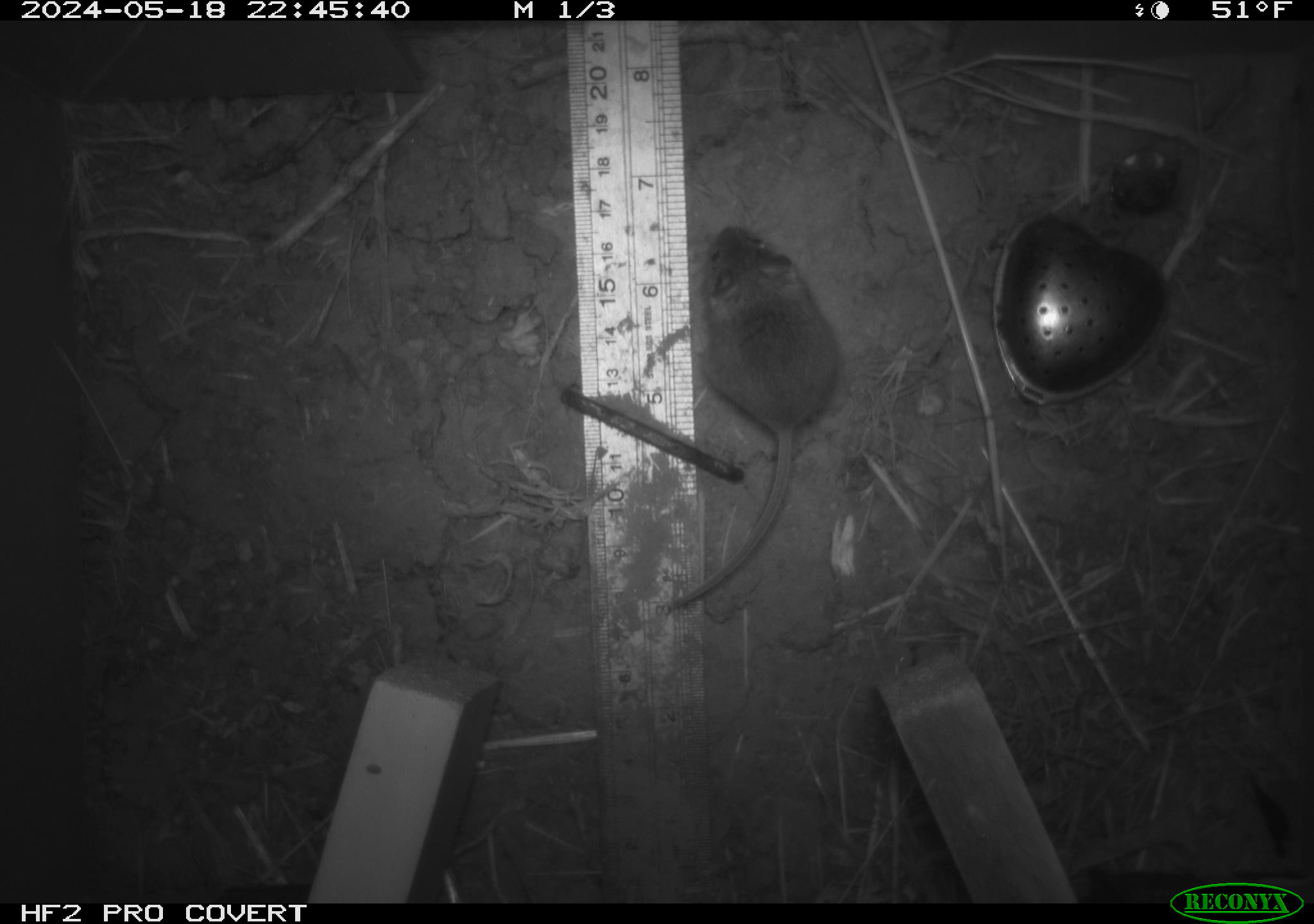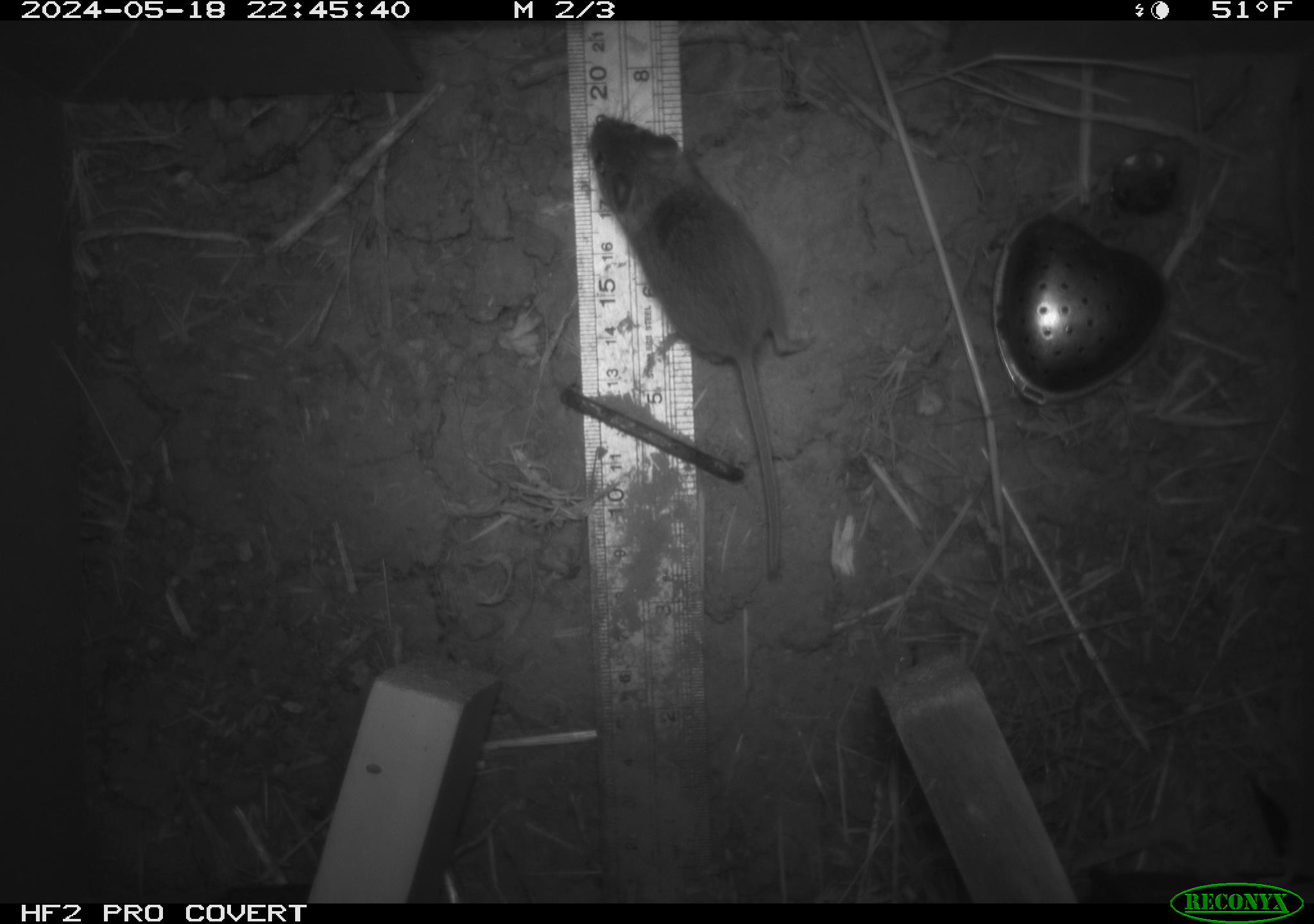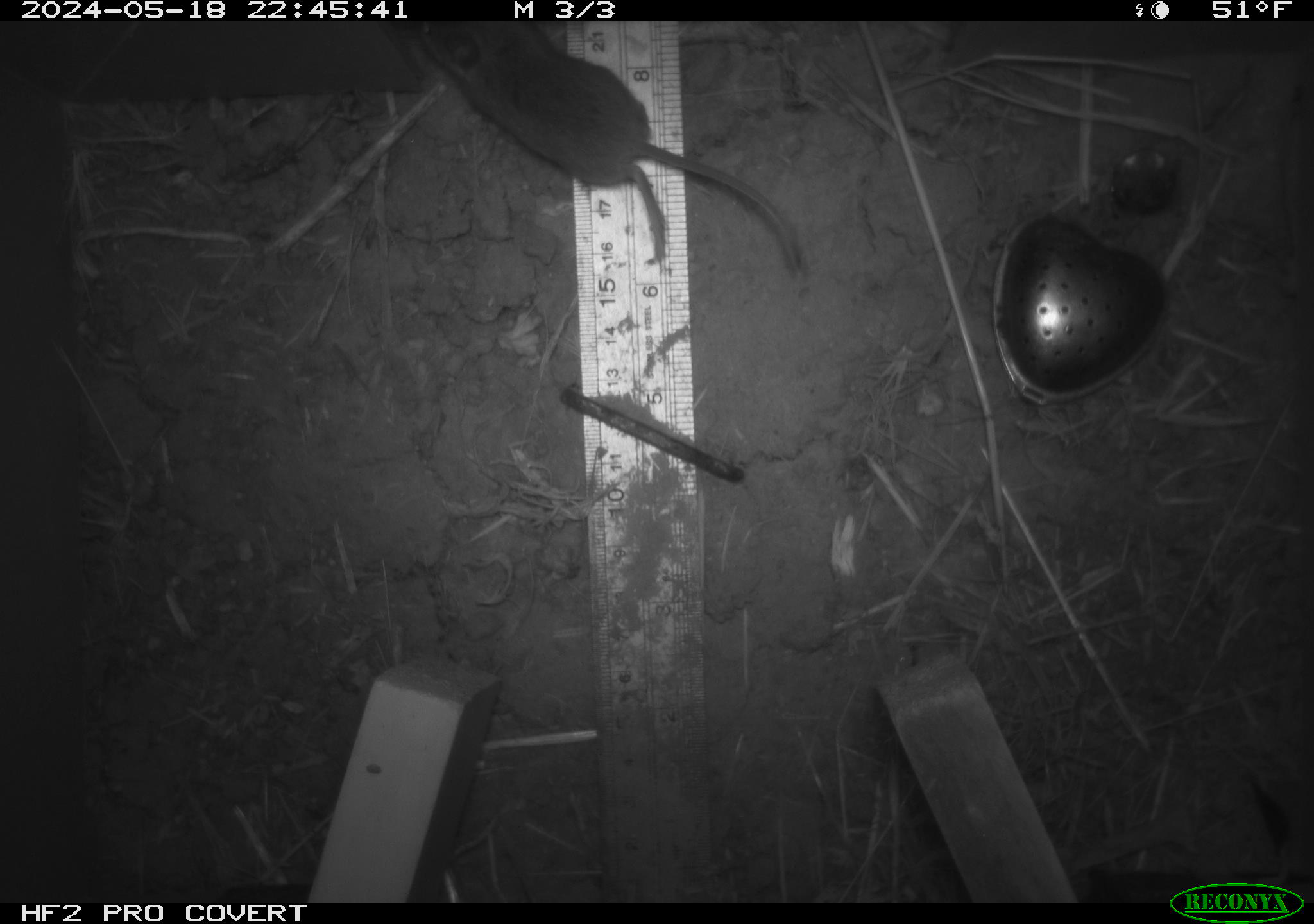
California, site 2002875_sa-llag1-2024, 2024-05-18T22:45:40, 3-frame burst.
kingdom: Animalia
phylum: Chordata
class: Mammalia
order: Rodentia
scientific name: Rodentia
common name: mouse species